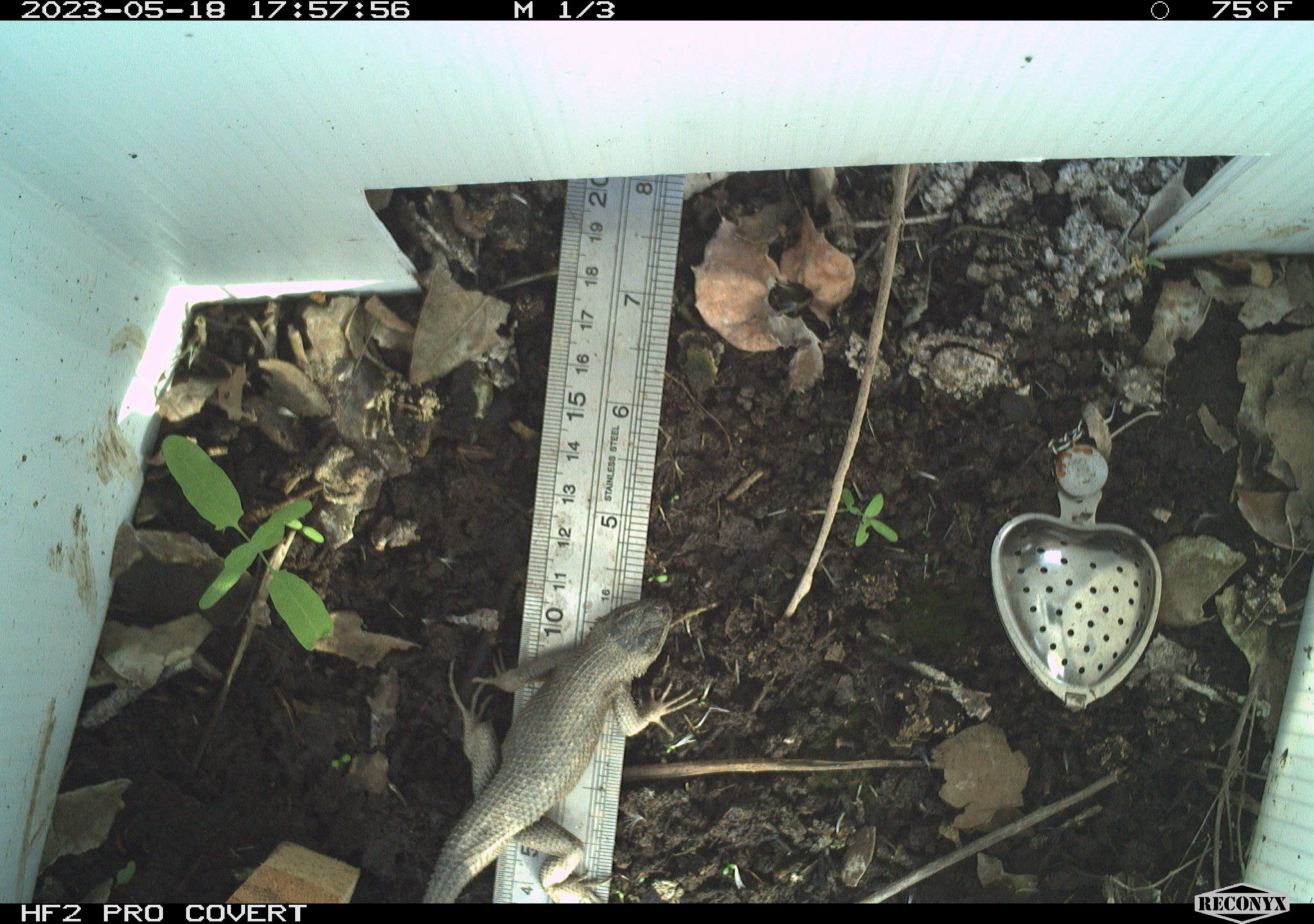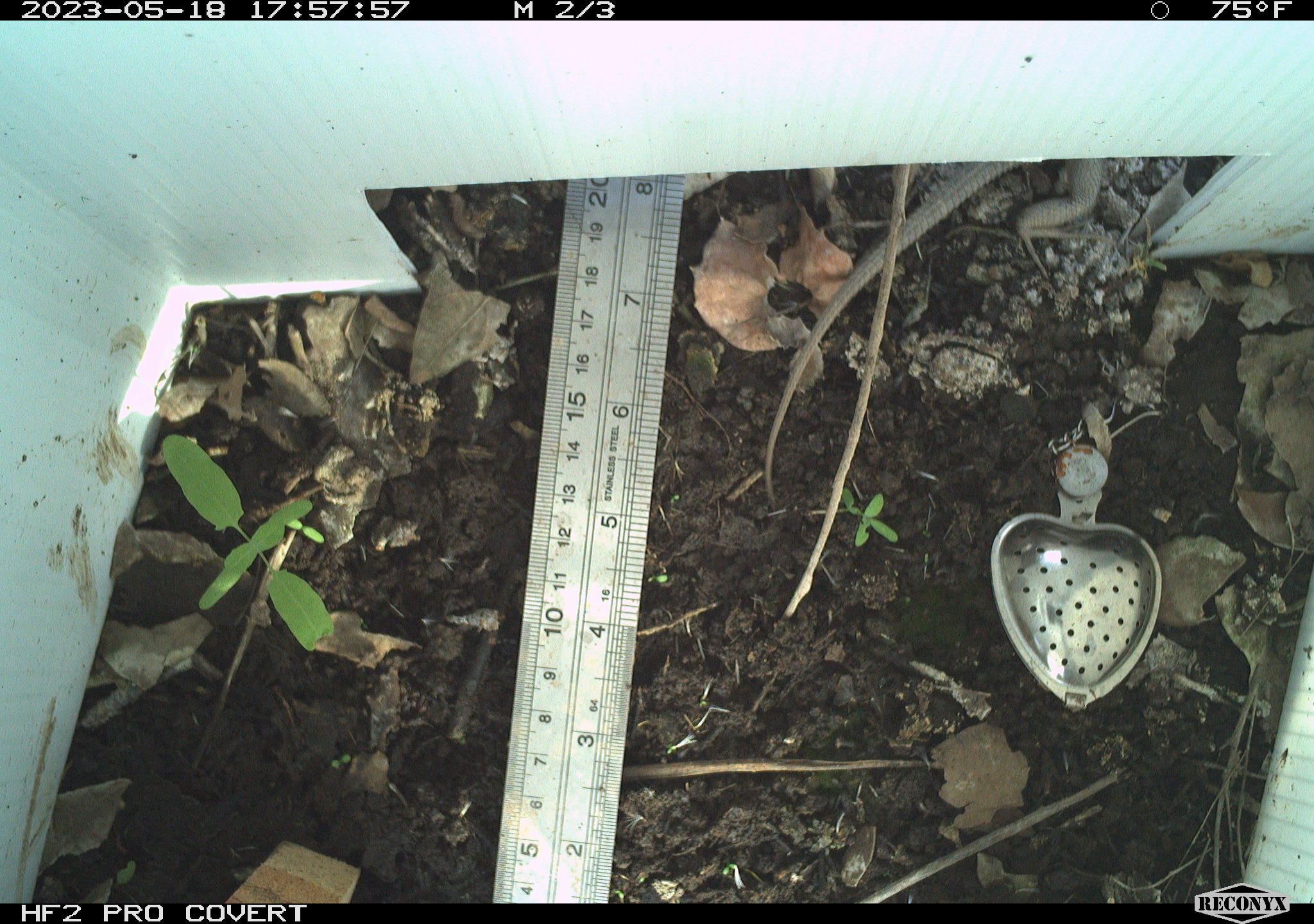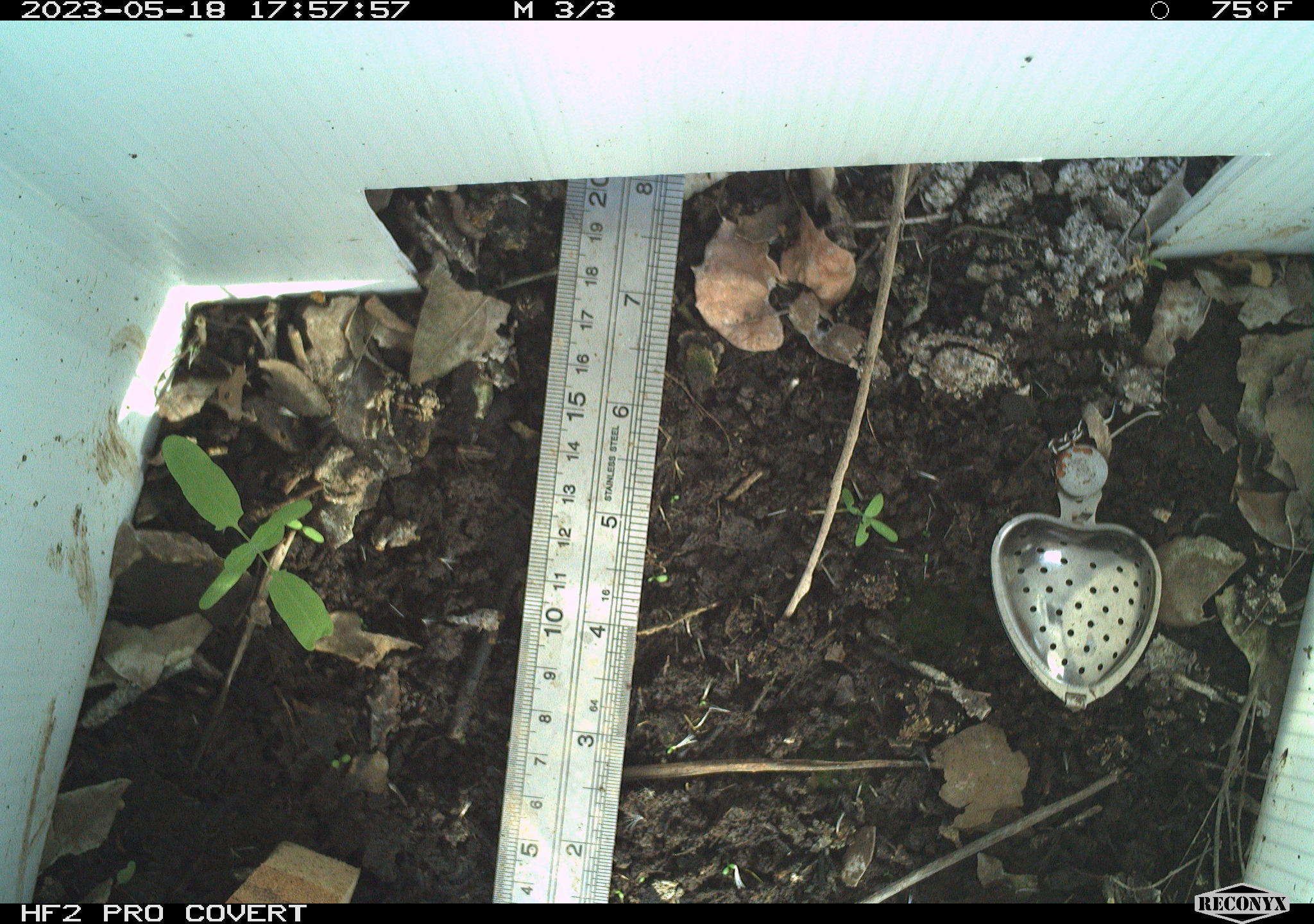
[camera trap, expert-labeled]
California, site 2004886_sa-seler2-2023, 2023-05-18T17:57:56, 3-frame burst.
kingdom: Animalia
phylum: Chordata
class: Reptilia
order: Squamata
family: Phrynosomatidae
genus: Sceloporus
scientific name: Sceloporus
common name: spiny lizards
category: sceloporus species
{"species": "sceloporus species (spiny lizards) (Sceloporus)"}